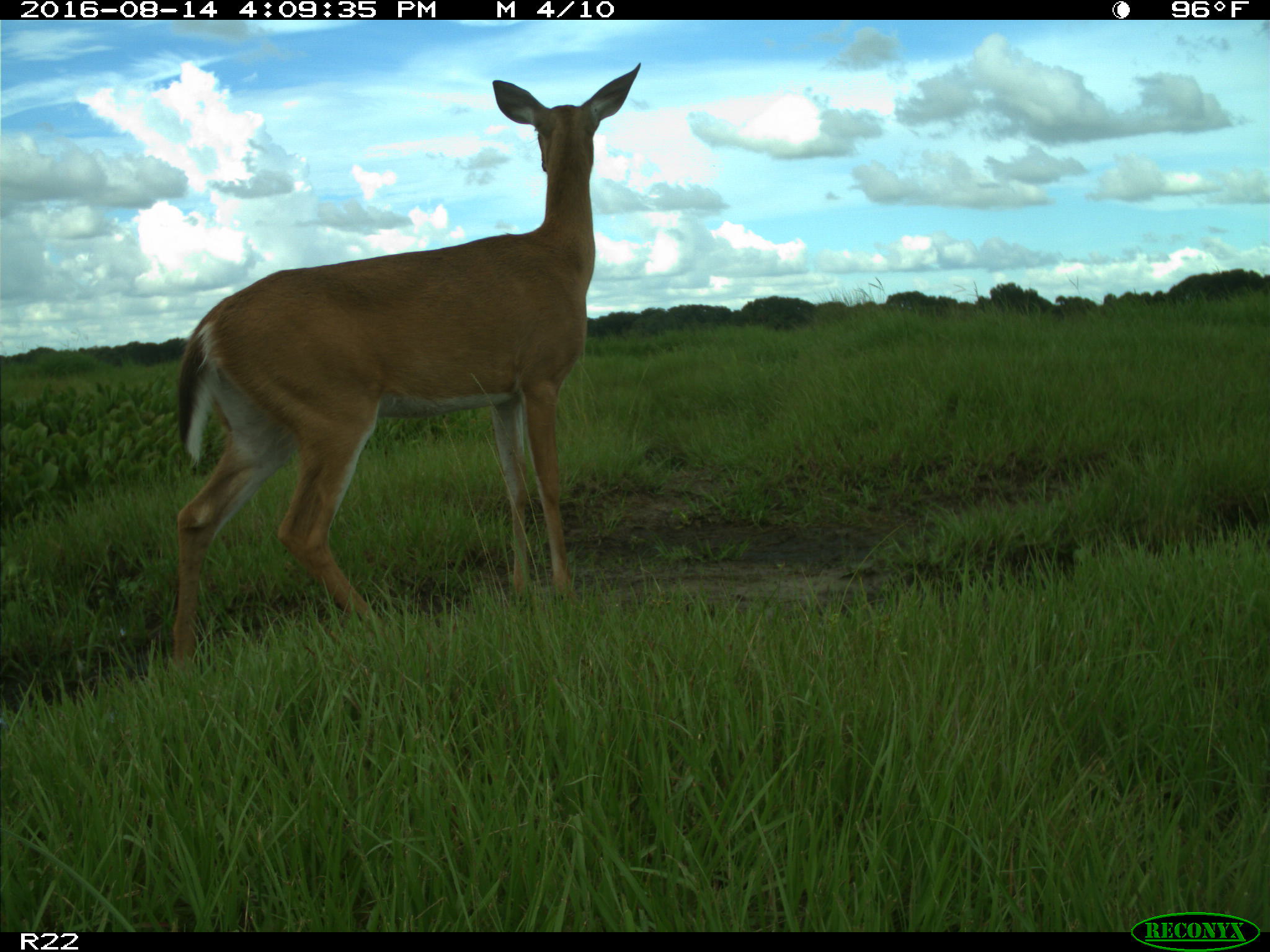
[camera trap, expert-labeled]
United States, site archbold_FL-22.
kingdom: Animalia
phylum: Chordata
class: Mammalia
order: Artiodactyla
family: Cervidae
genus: Odocoileus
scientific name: Odocoileus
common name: deer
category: unidentified deer